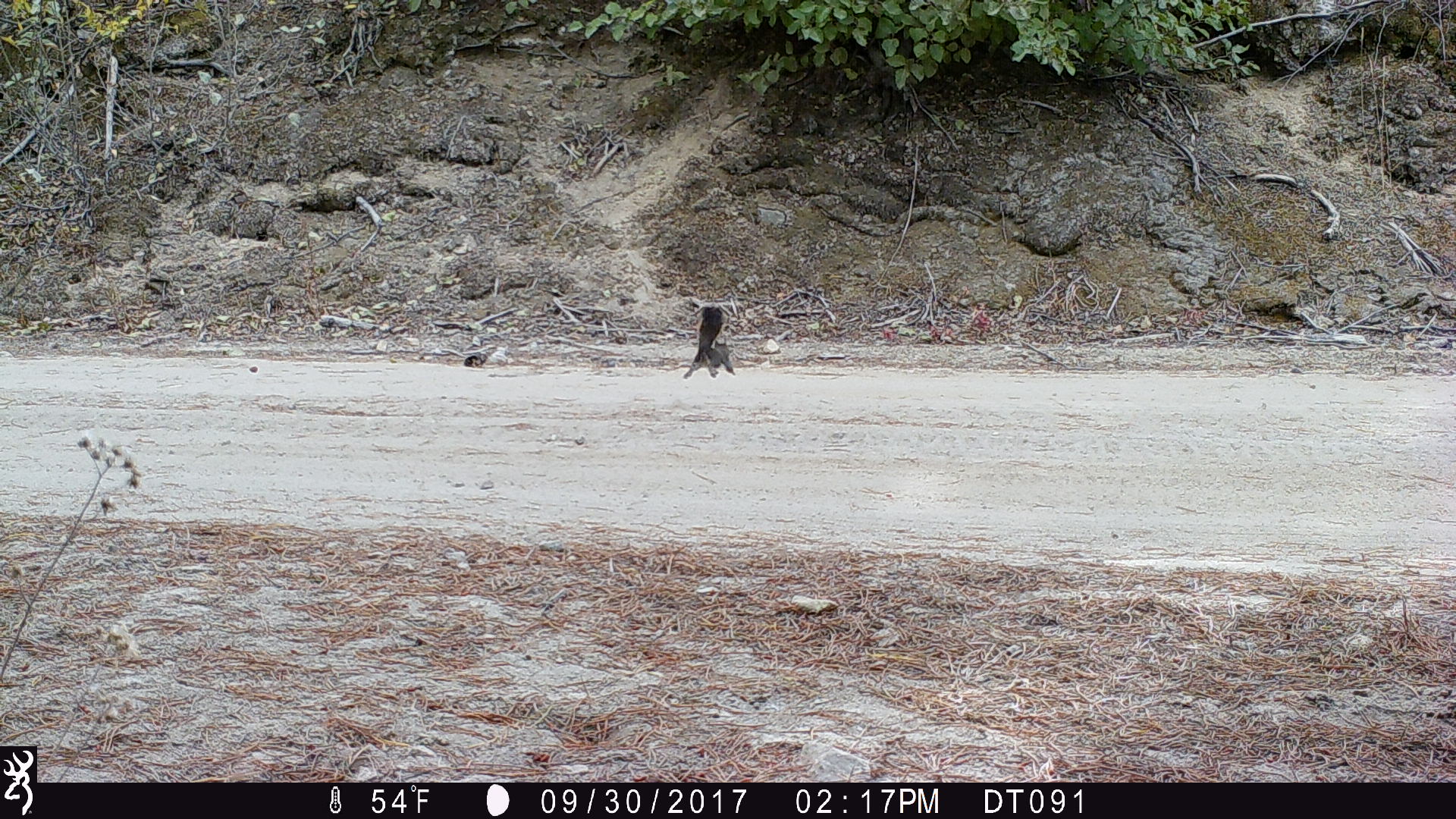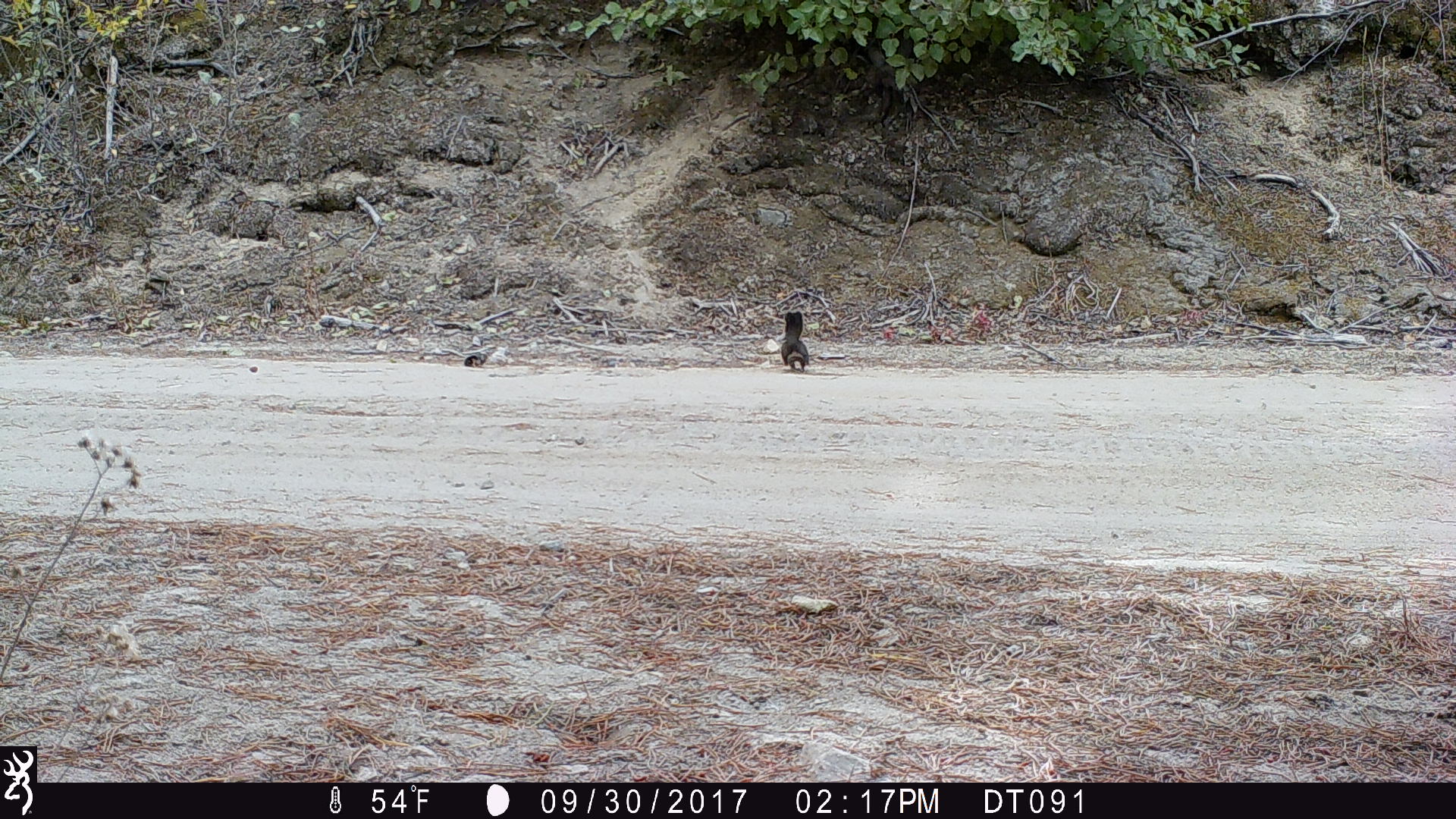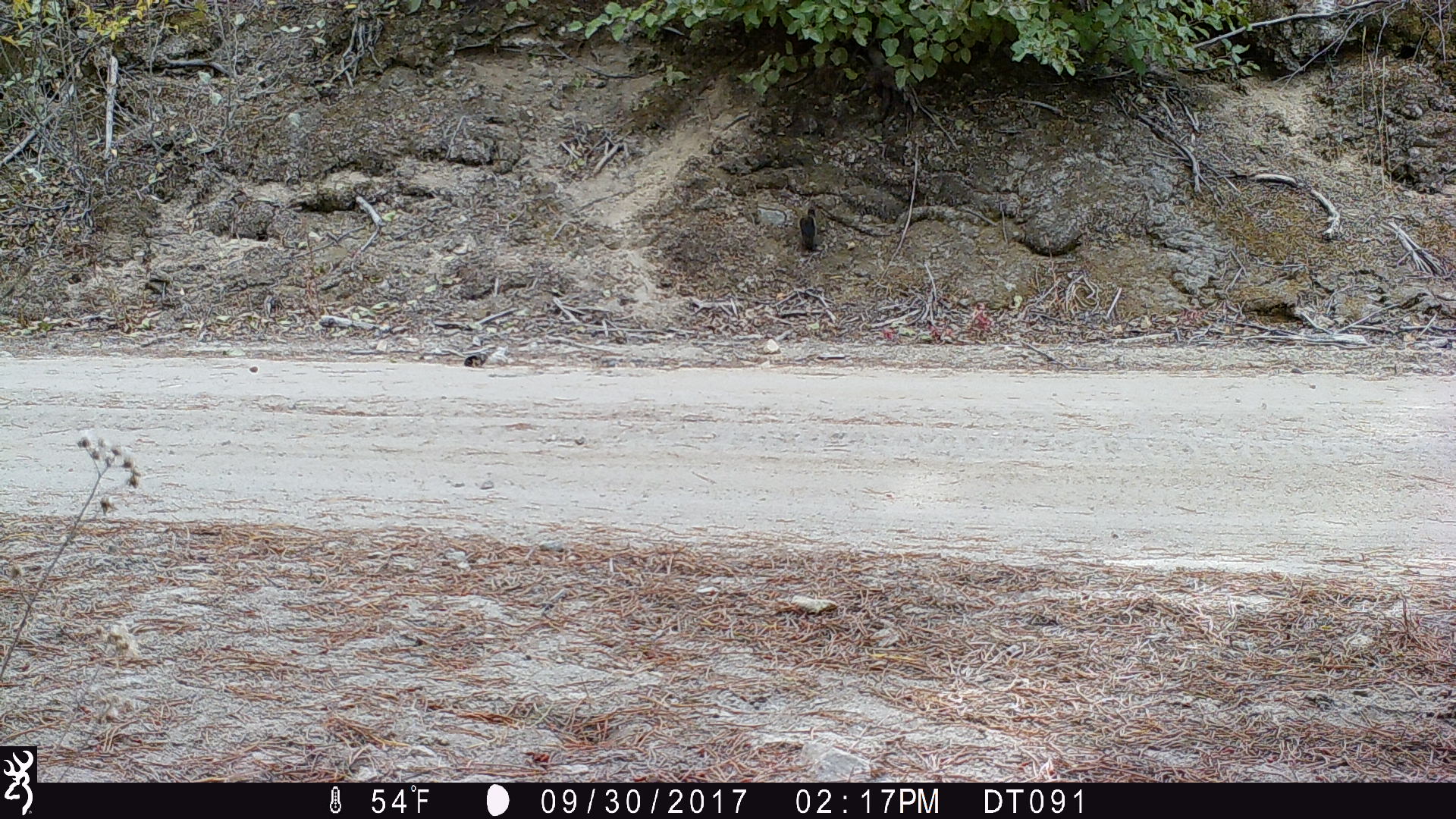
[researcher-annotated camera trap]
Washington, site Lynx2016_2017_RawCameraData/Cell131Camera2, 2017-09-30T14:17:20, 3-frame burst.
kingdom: Animalia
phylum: Chordata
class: Mammalia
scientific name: Mammalia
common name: small mammal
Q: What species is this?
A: Small mammal (Mammalia).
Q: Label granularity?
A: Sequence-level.